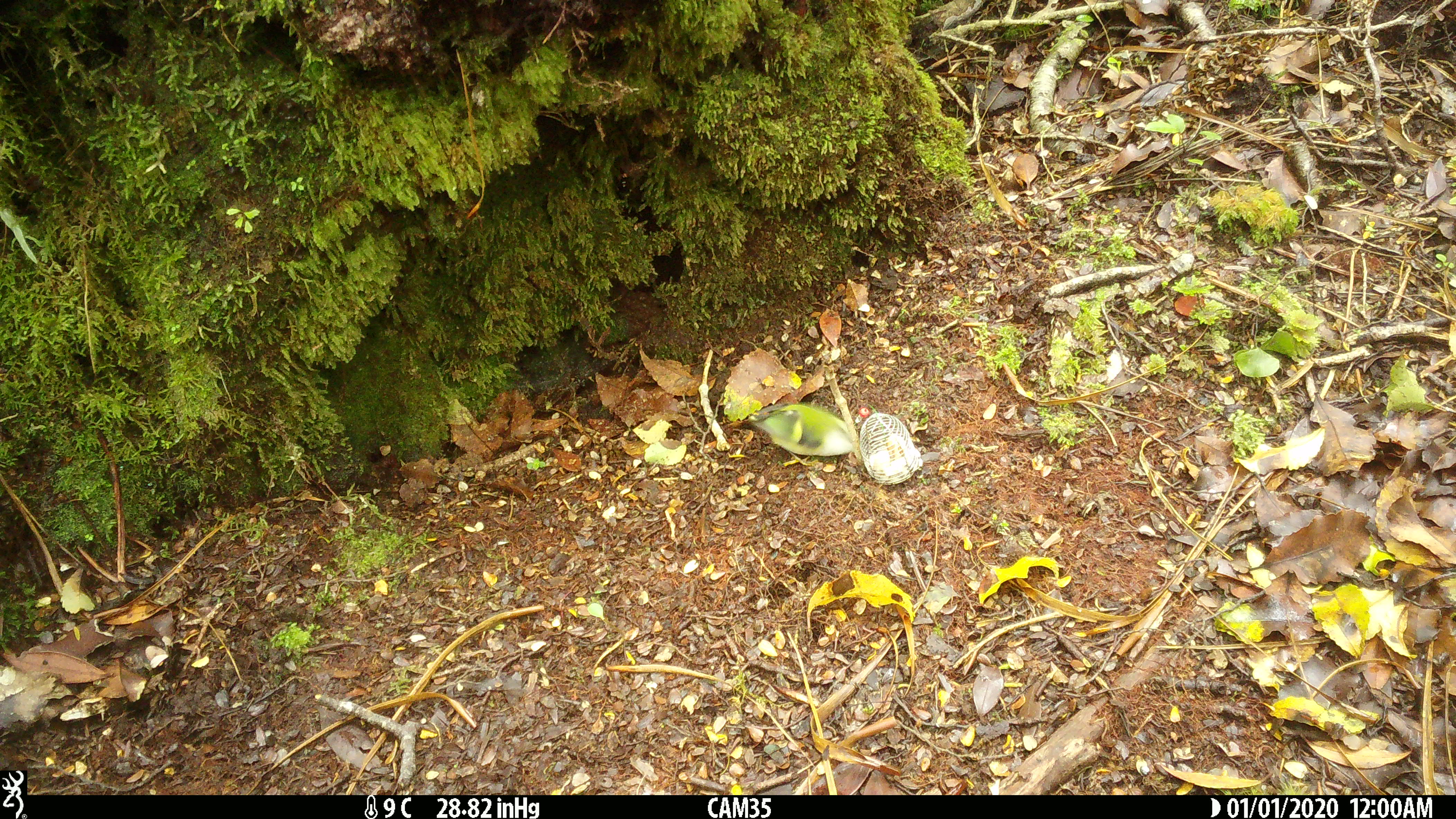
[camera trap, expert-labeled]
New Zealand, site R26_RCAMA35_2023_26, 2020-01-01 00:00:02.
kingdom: Animalia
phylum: Chordata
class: Aves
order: Passeriformes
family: Acanthisittidae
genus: Acanthisitta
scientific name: Acanthisitta chloris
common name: rifleman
Rifleman (Acanthisitta chloris).